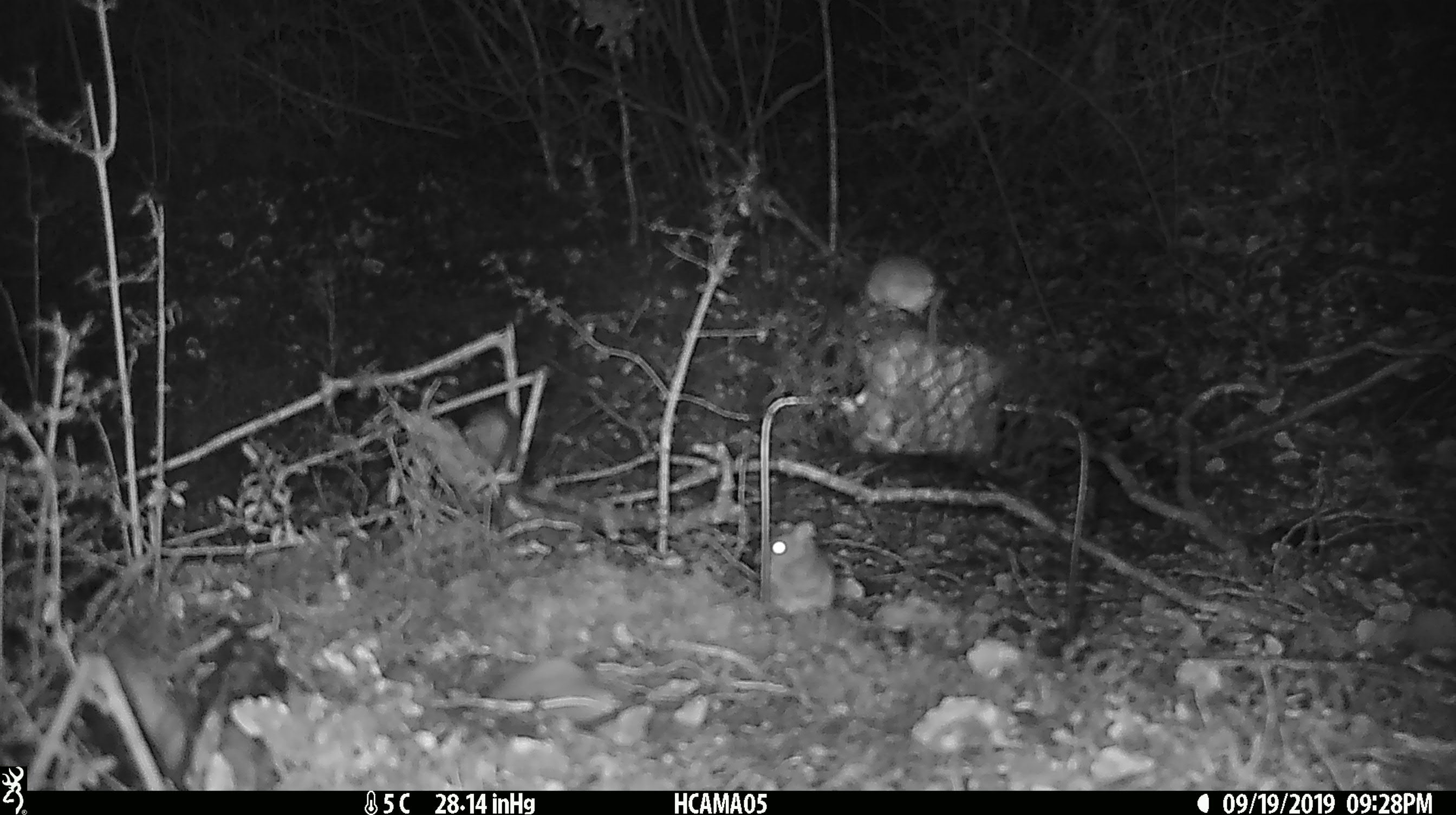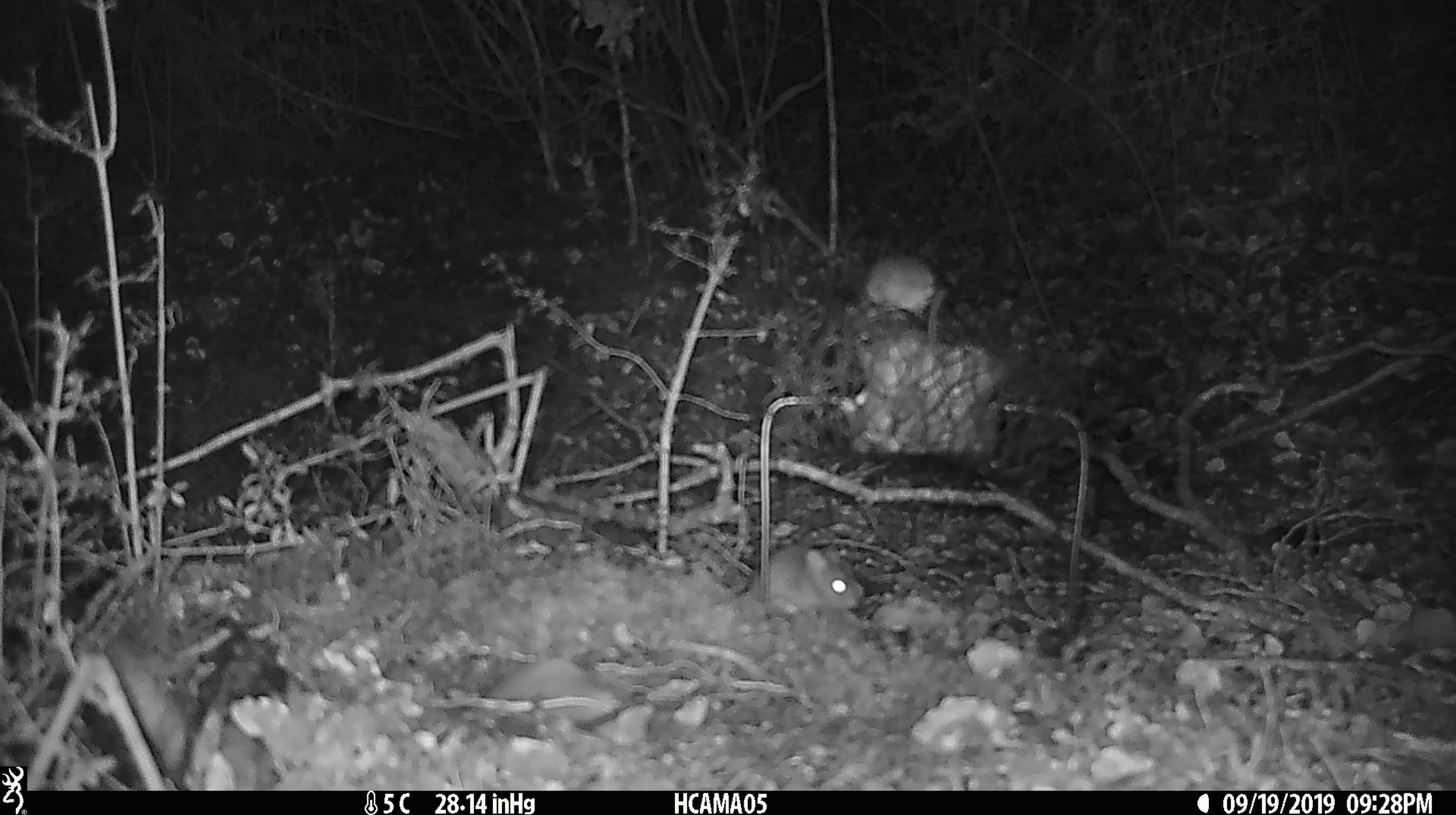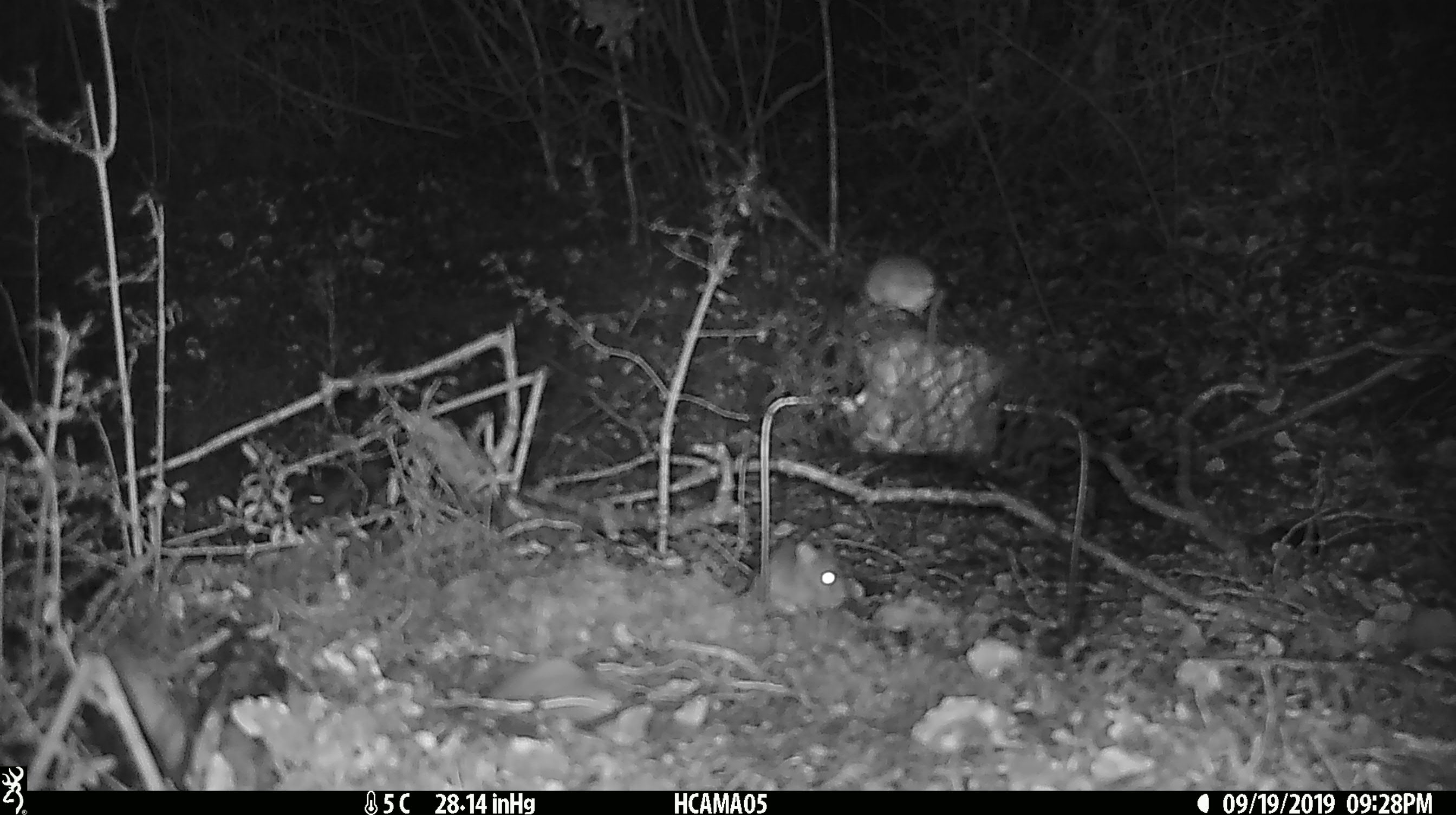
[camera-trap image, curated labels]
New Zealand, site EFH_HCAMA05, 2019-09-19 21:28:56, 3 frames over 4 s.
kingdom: Animalia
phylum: Chordata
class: Mammalia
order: Rodentia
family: Muridae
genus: Mus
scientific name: Mus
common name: mouse